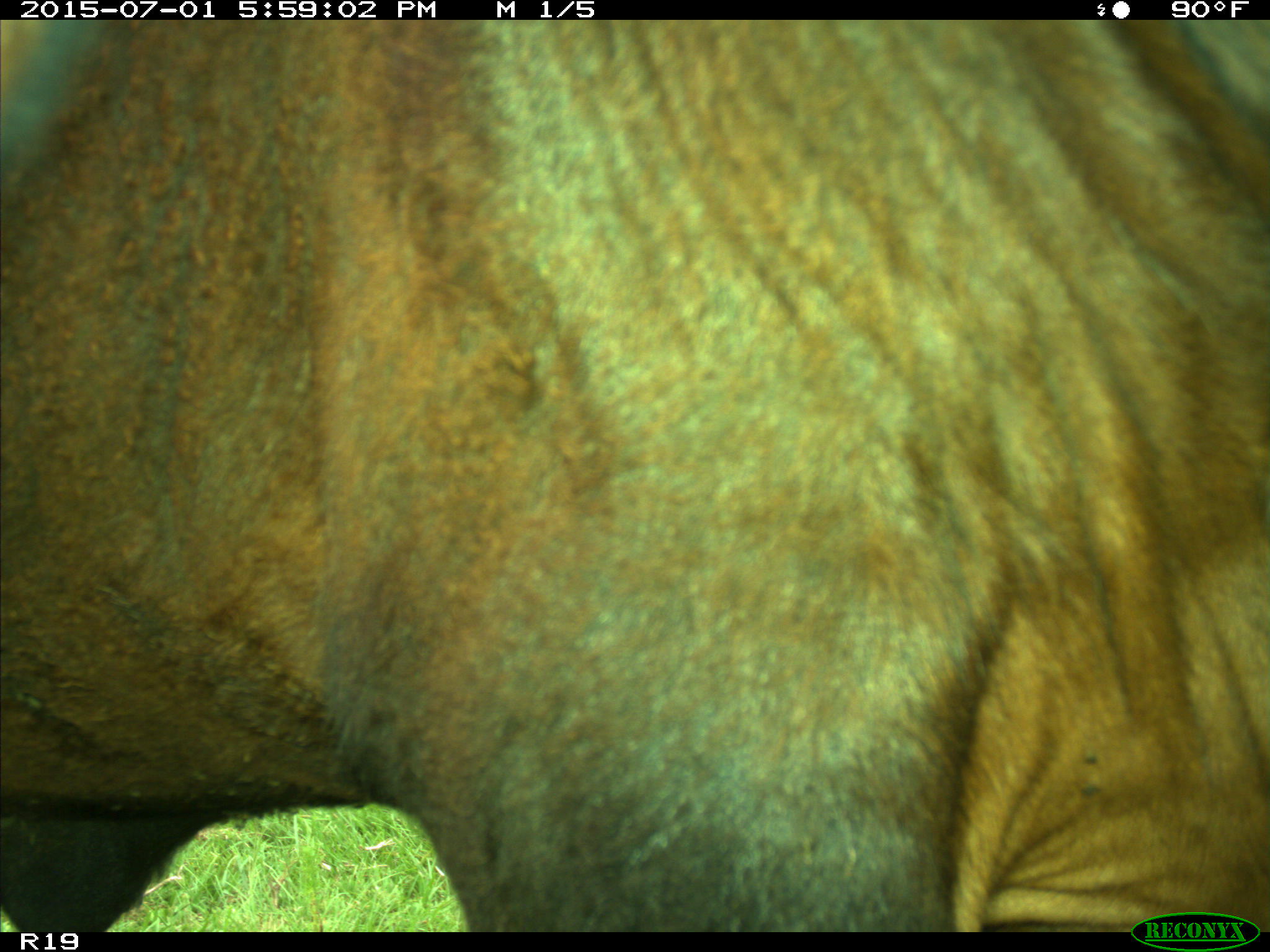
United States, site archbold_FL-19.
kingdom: Animalia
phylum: Chordata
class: Mammalia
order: Artiodactyla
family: Bovidae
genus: Bos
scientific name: Bos taurus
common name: domestic cow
Bos taurus (domestic cow).